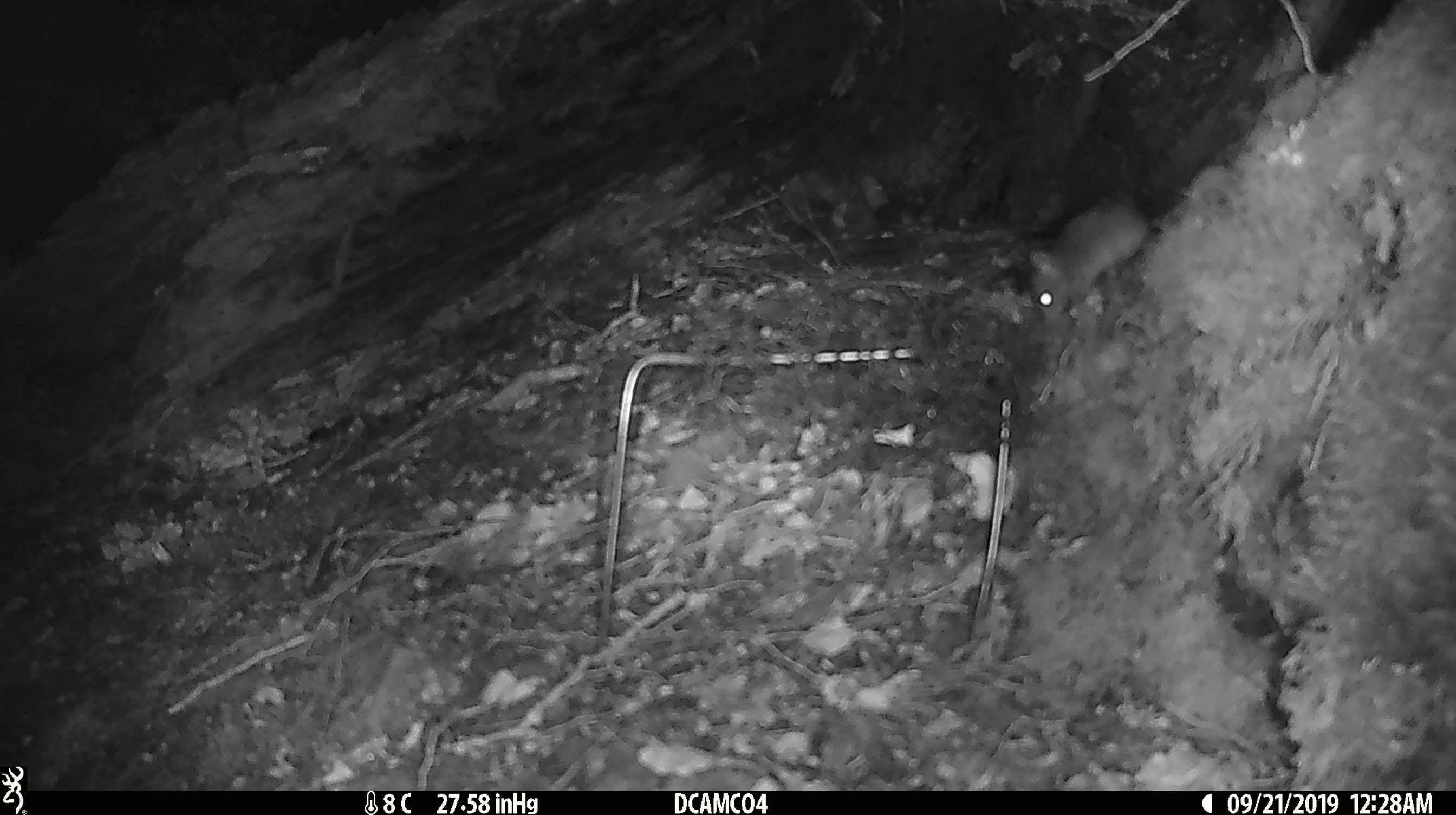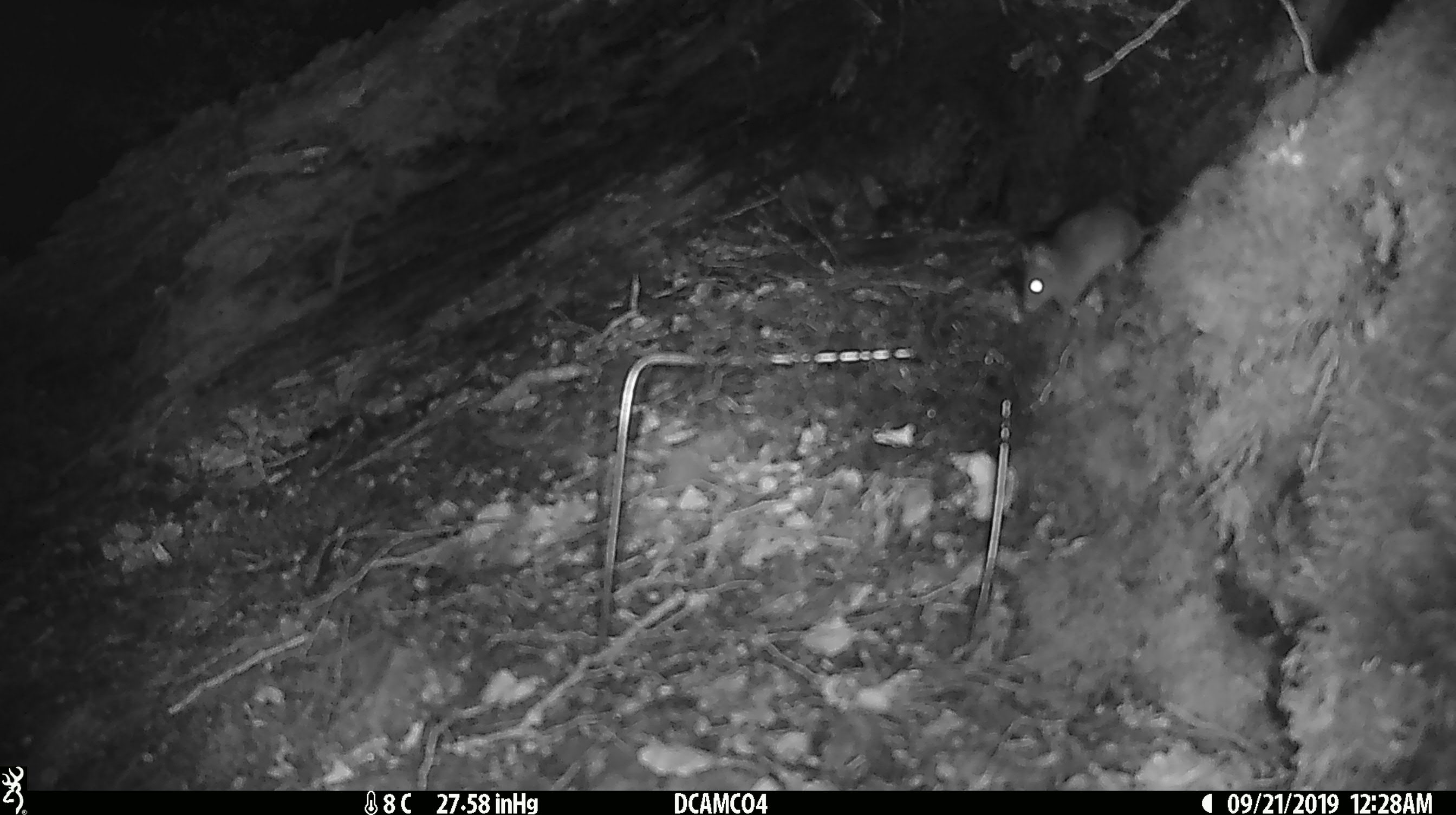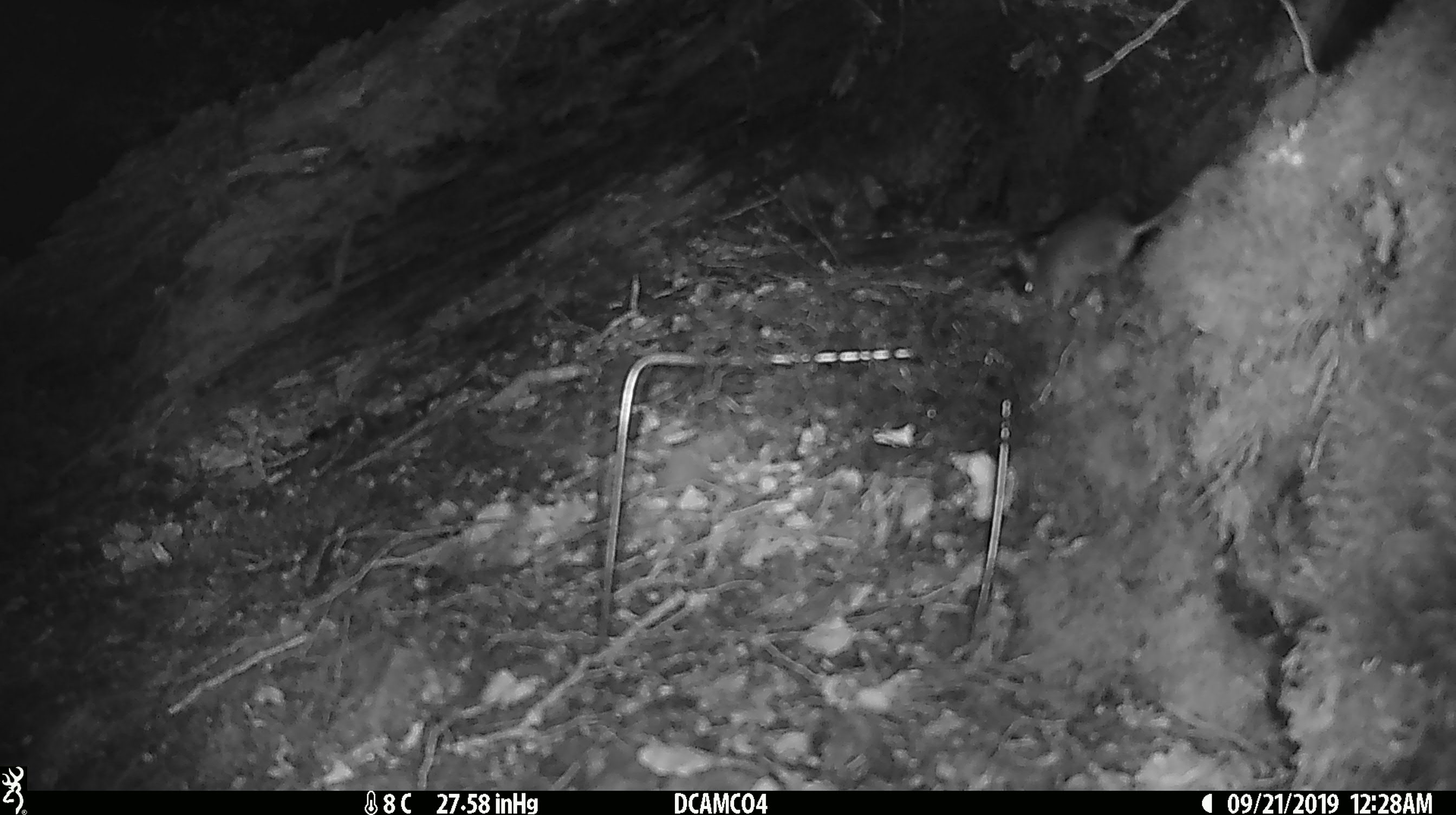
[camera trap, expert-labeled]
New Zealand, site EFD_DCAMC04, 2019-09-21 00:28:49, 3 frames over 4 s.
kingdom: Animalia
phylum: Chordata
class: Mammalia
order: Rodentia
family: Muridae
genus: Mus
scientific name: Mus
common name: mouse